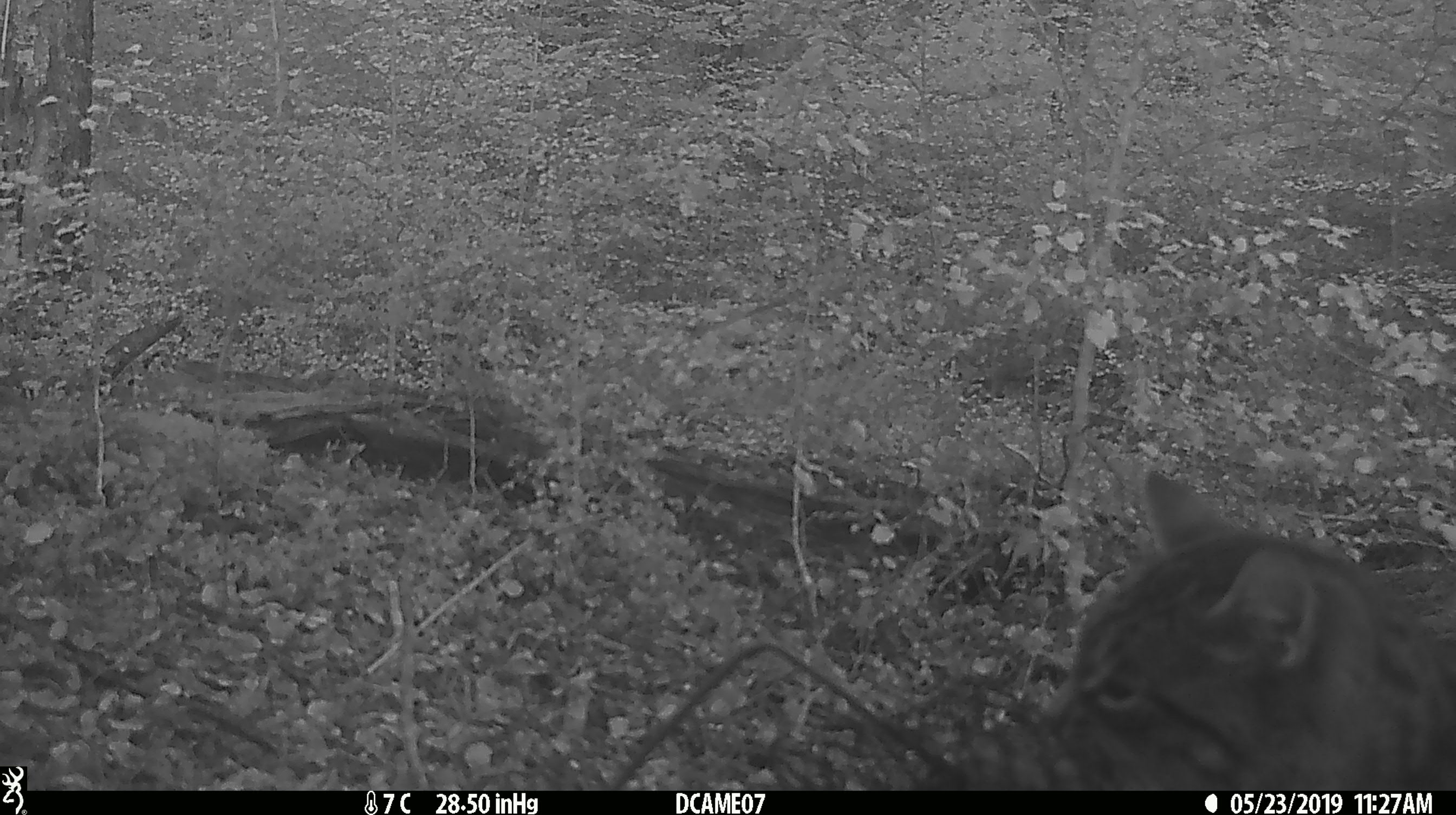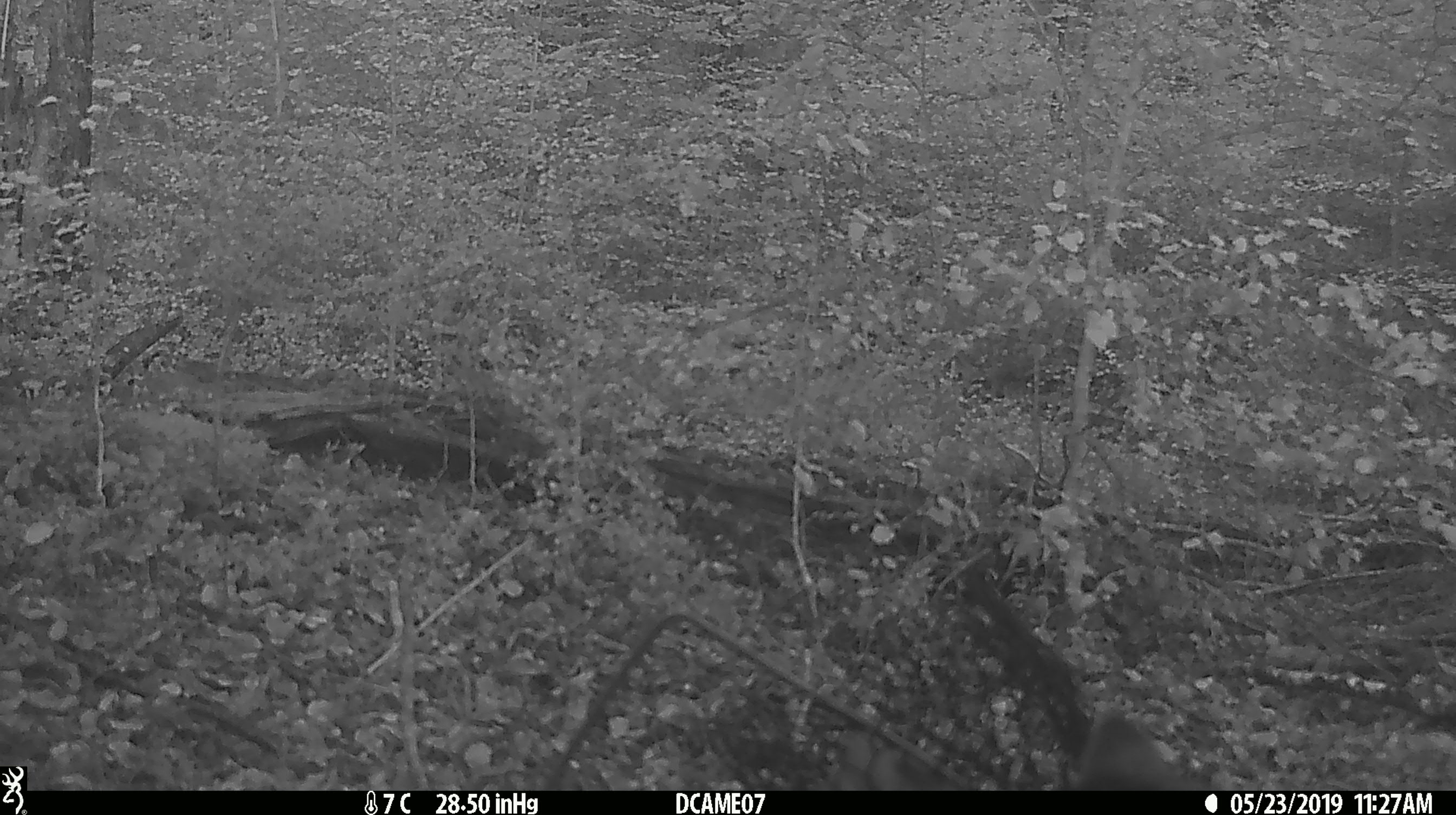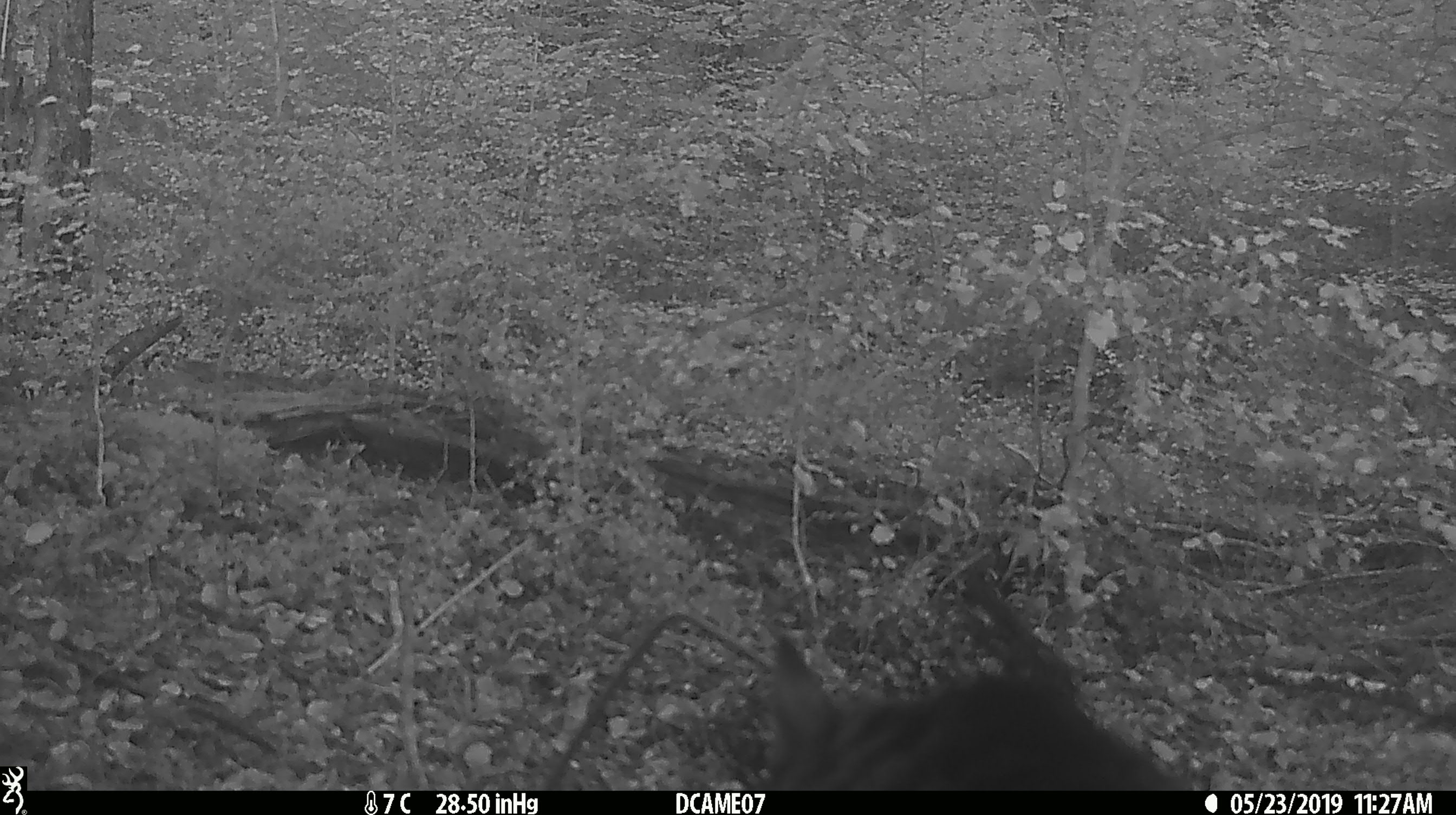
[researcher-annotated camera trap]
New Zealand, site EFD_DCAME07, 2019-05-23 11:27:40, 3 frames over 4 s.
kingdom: Animalia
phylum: Chordata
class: Mammalia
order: Carnivora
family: Felidae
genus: Felis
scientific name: Felis catus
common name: domestic cat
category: cat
Cat (domestic cat) (Felis catus).